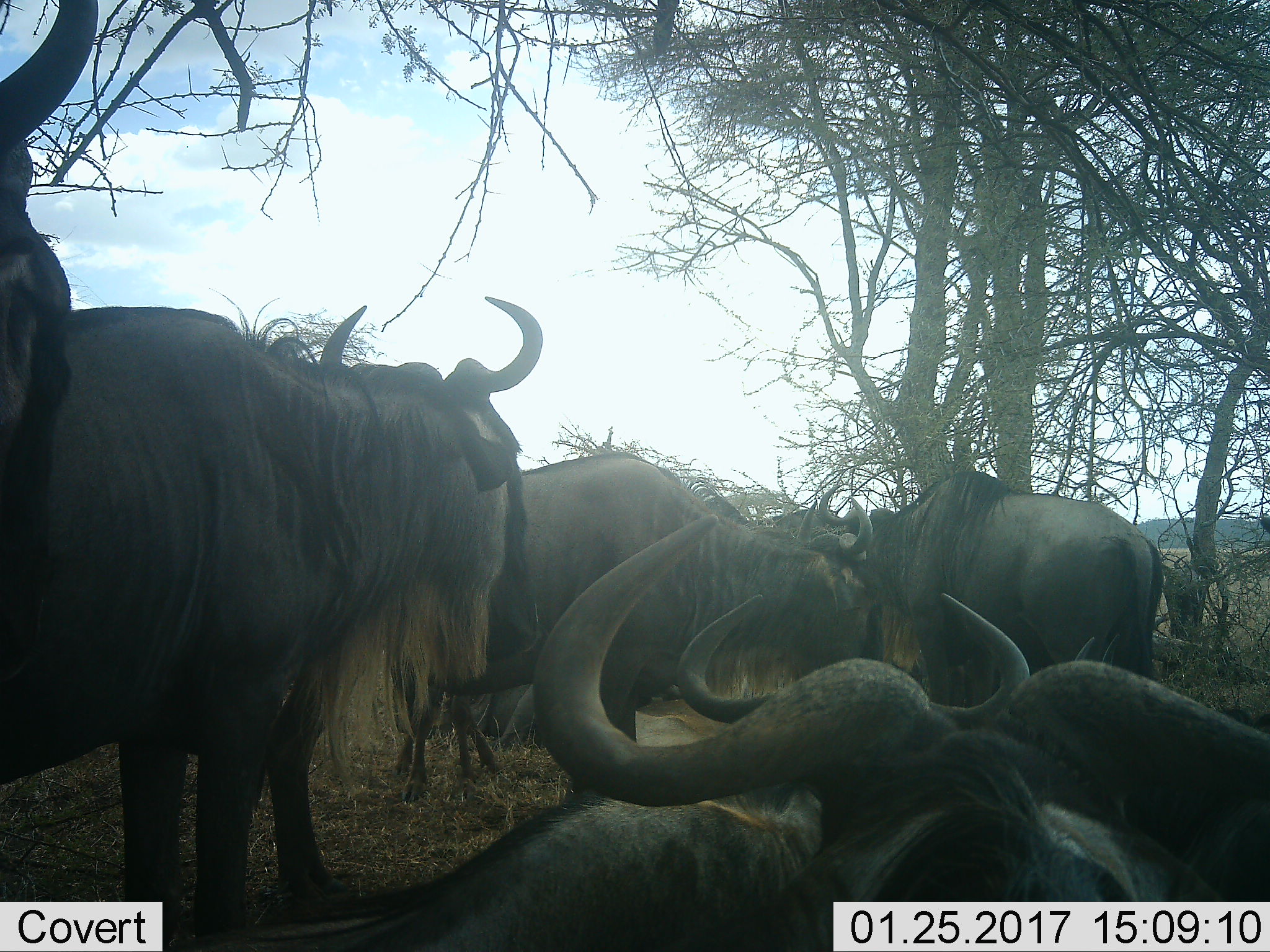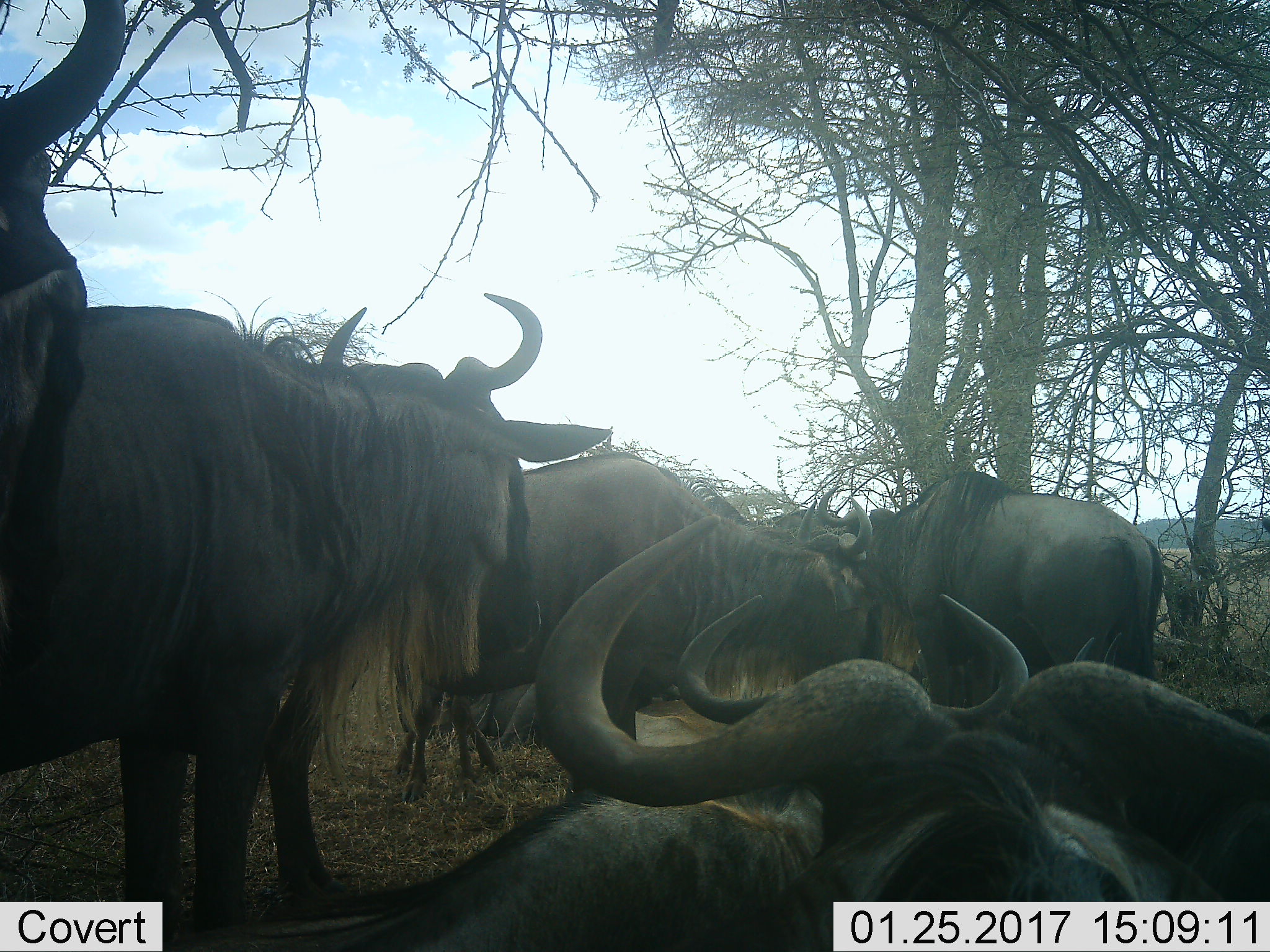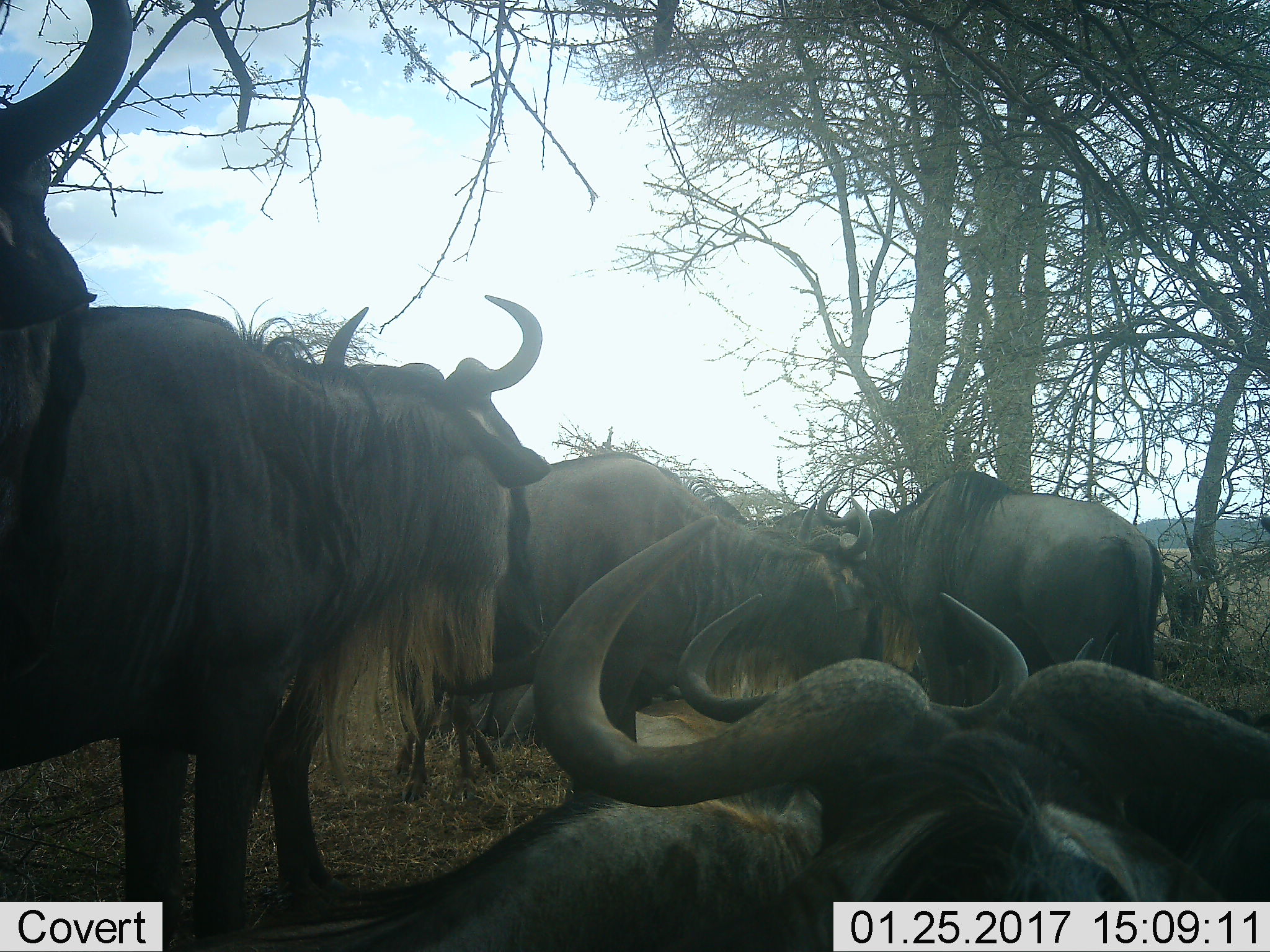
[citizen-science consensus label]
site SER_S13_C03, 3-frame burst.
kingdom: Animalia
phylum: Chordata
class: Mammalia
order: Artiodactyla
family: Bovidae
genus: Connochaetes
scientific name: Connochaetes taurinus taurinus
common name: blue wildebeest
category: wildebeestblue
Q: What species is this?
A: Wildebeestblue (blue wildebeest) (Connochaetes taurinus taurinus).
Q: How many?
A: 10.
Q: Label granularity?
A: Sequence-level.